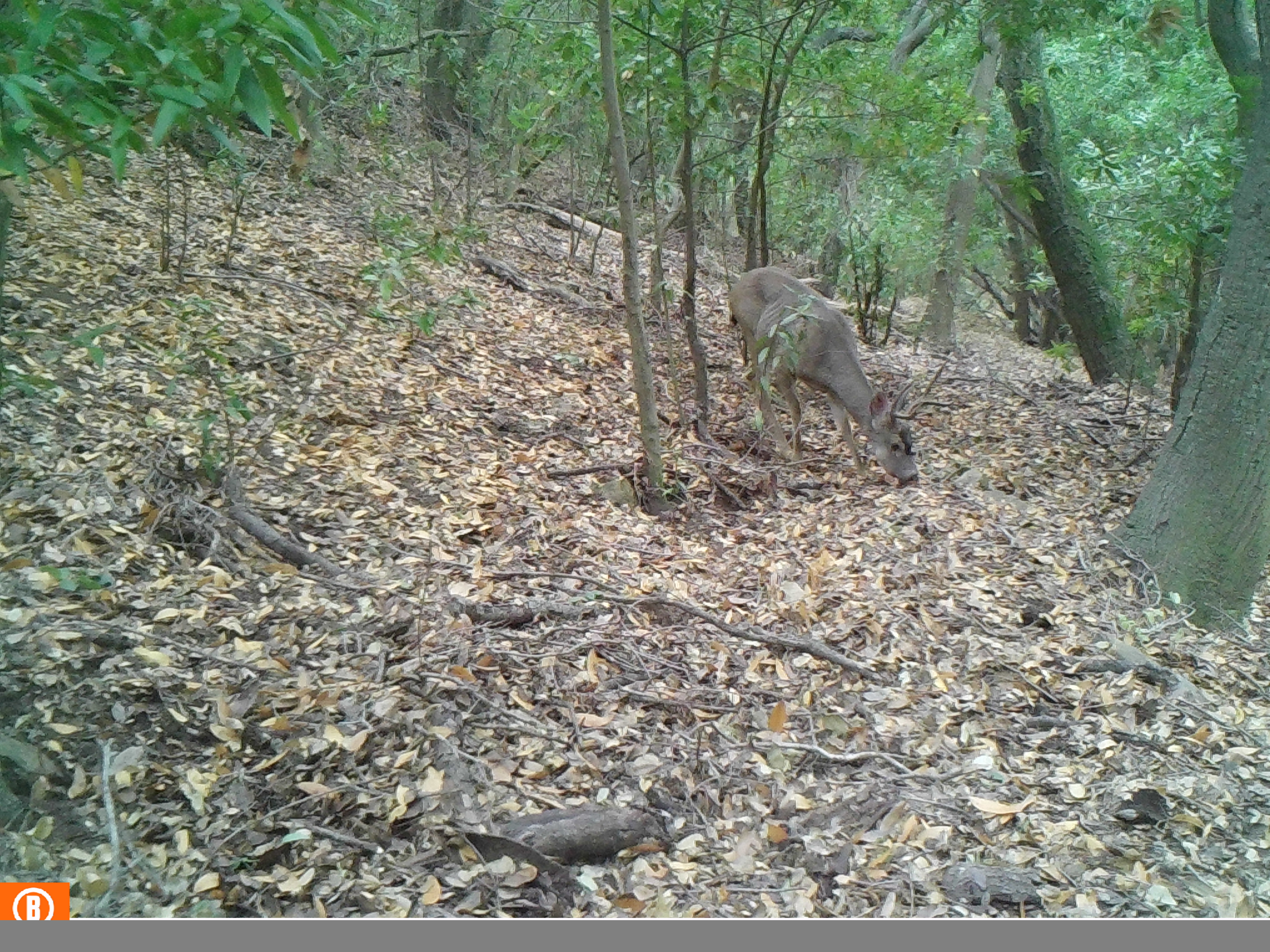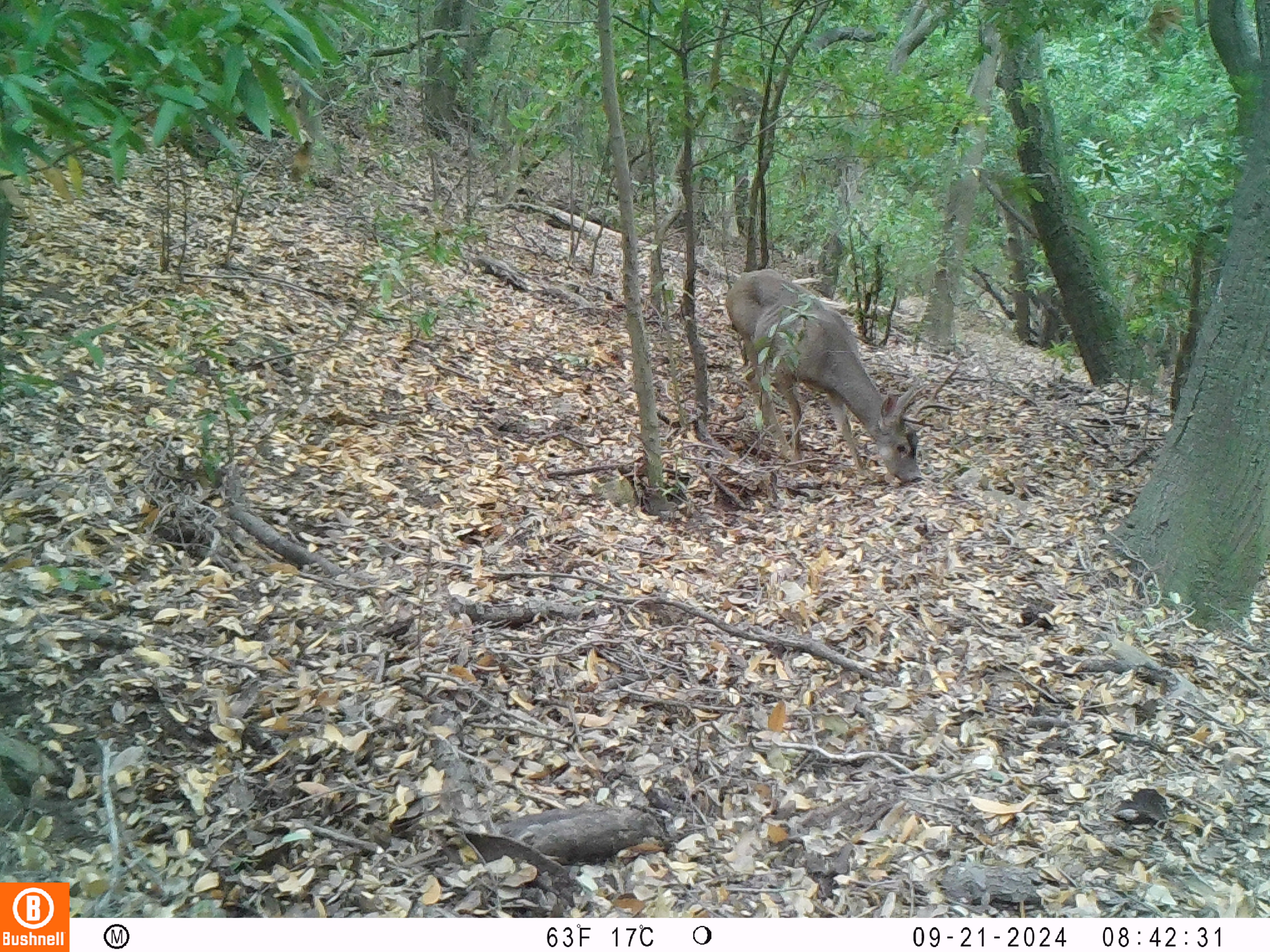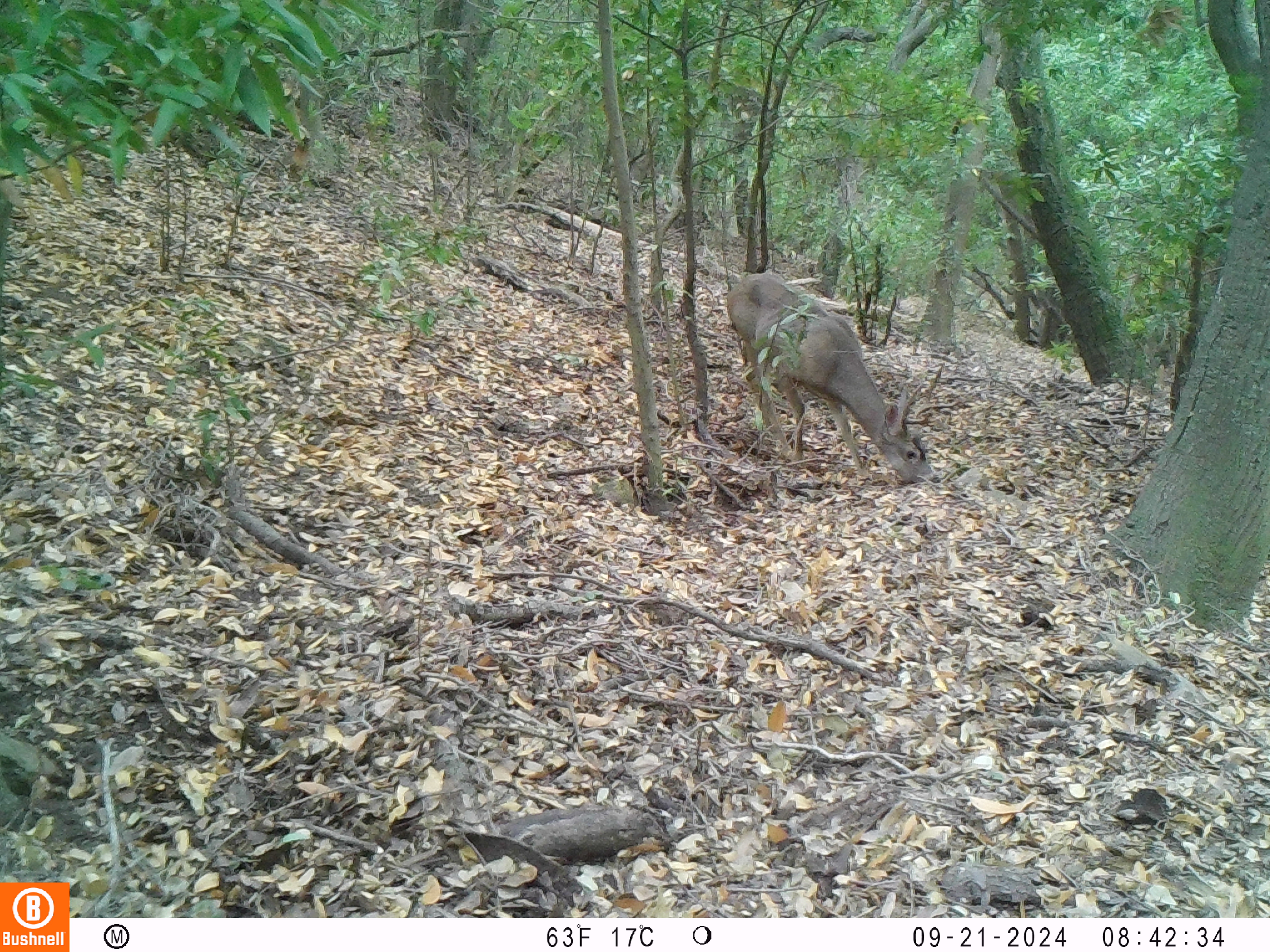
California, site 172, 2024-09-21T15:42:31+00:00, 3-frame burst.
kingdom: Animalia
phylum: Chordata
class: Mammalia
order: Artiodactyla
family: Cervidae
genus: Odocoileus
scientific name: Odocoileus hemionus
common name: mule deer